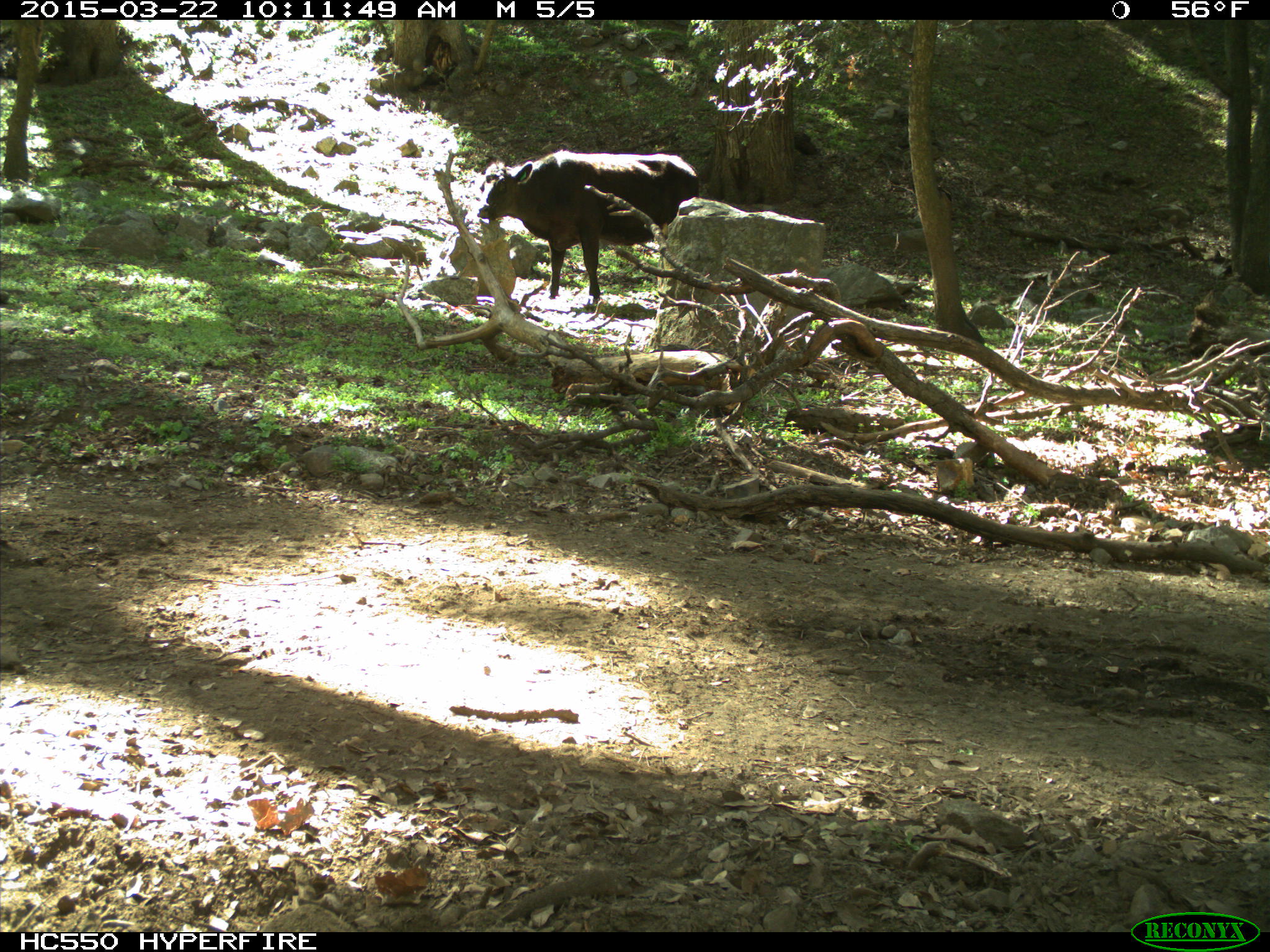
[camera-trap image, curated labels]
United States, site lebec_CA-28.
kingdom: Animalia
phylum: Chordata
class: Mammalia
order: Artiodactyla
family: Bovidae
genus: Bos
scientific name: Bos taurus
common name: domestic cow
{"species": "Bos taurus (domestic cow)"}